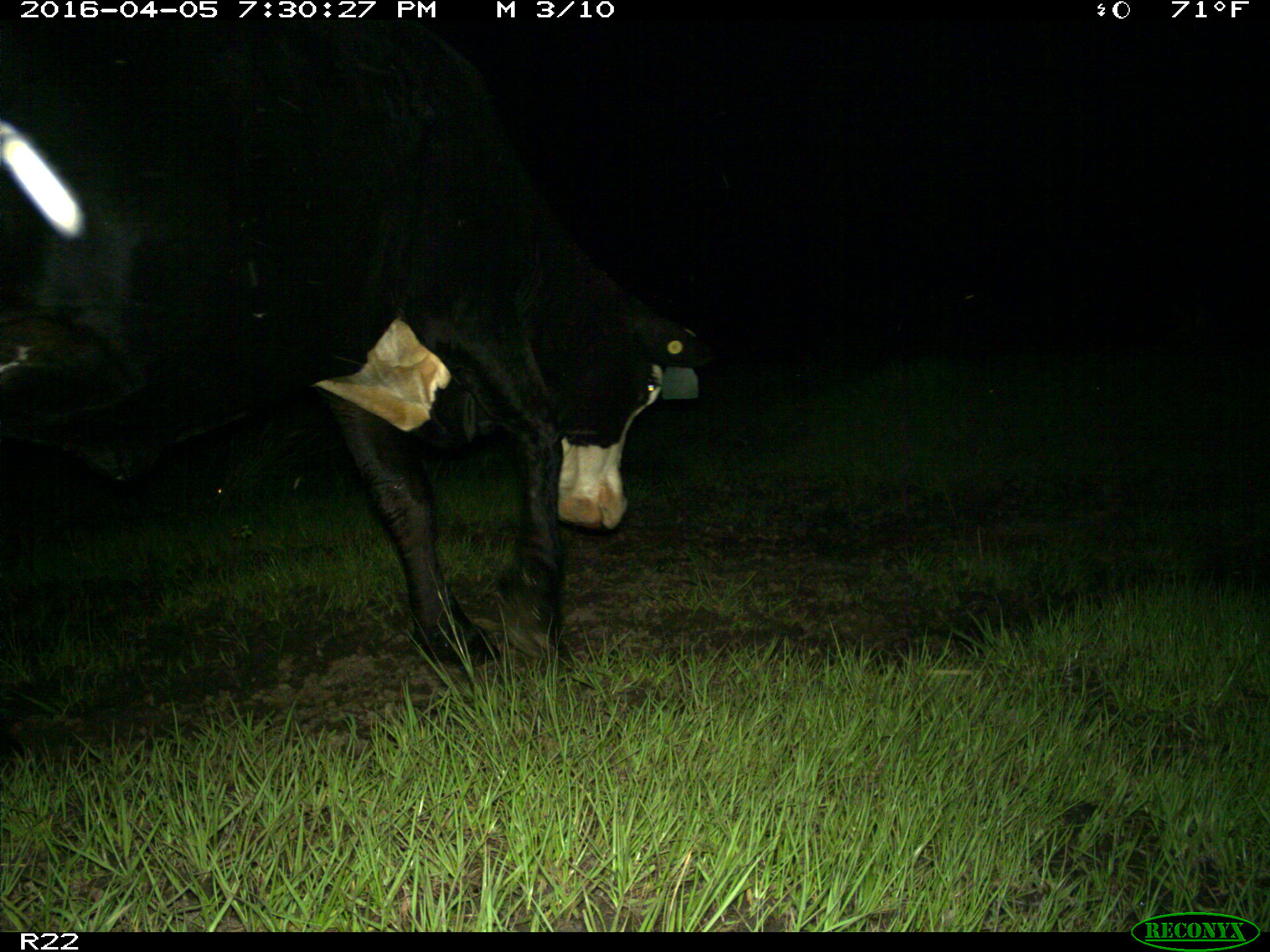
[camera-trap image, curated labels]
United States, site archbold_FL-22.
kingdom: Animalia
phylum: Chordata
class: Mammalia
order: Artiodactyla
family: Bovidae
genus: Bos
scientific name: Bos taurus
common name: domestic cow